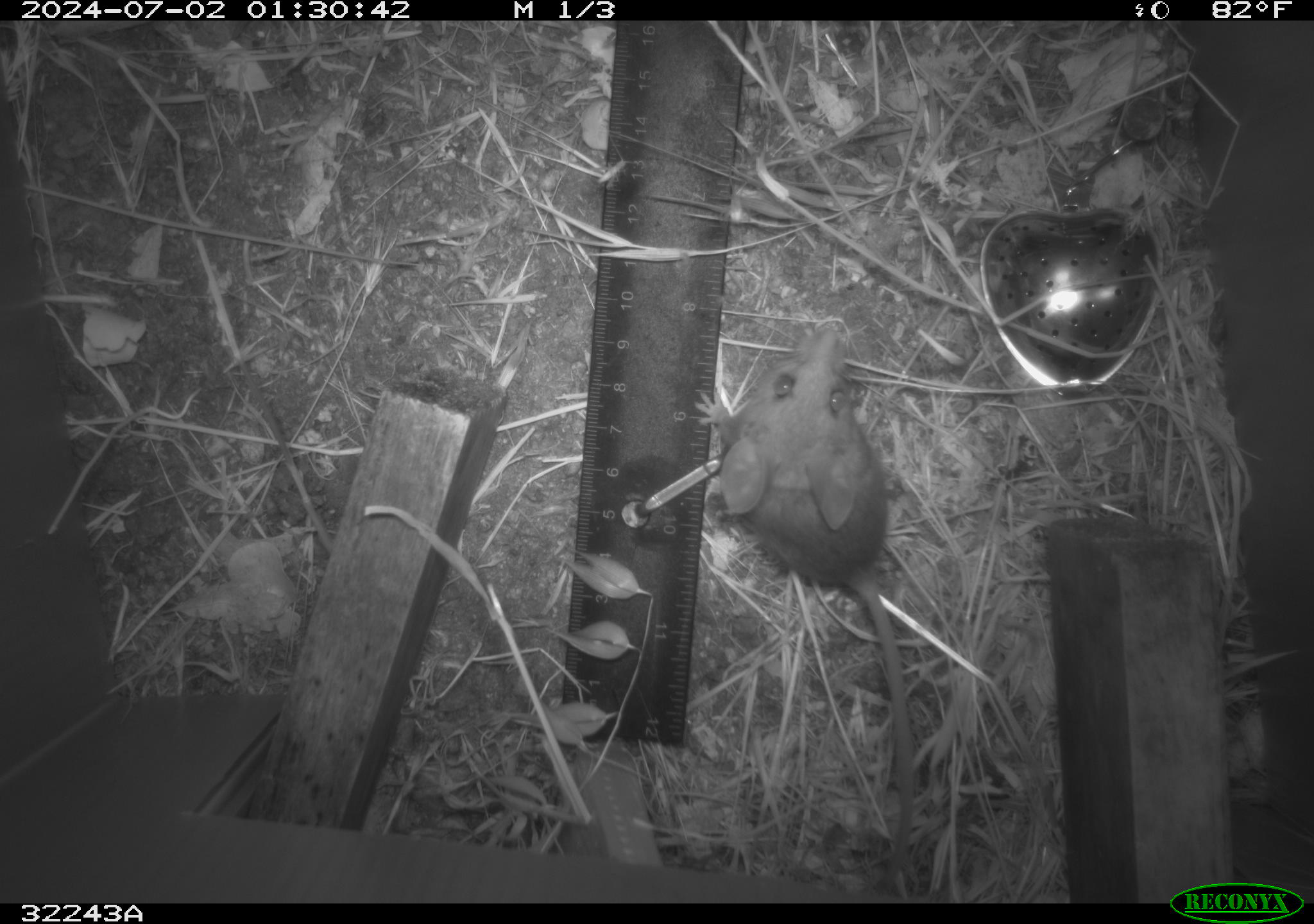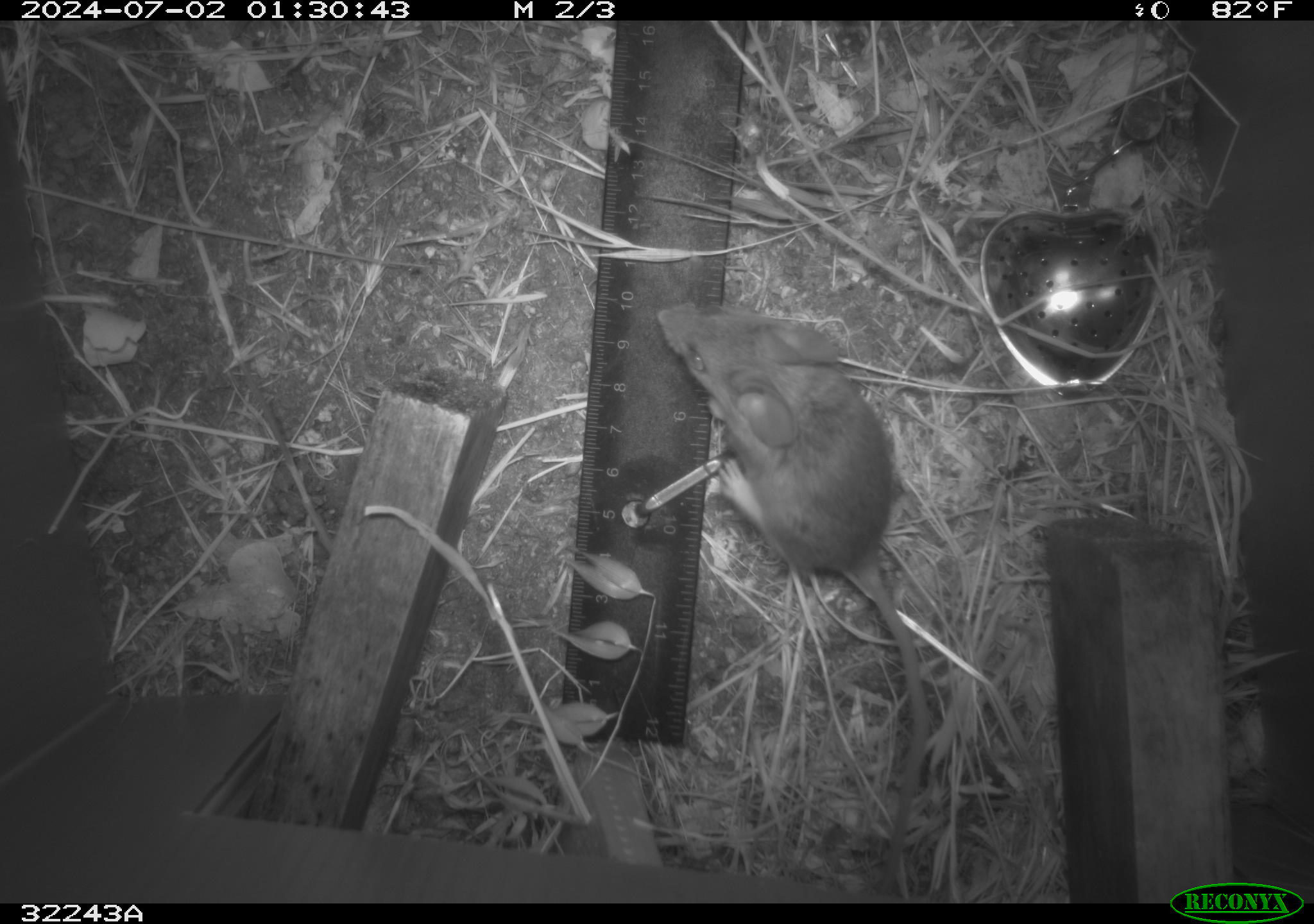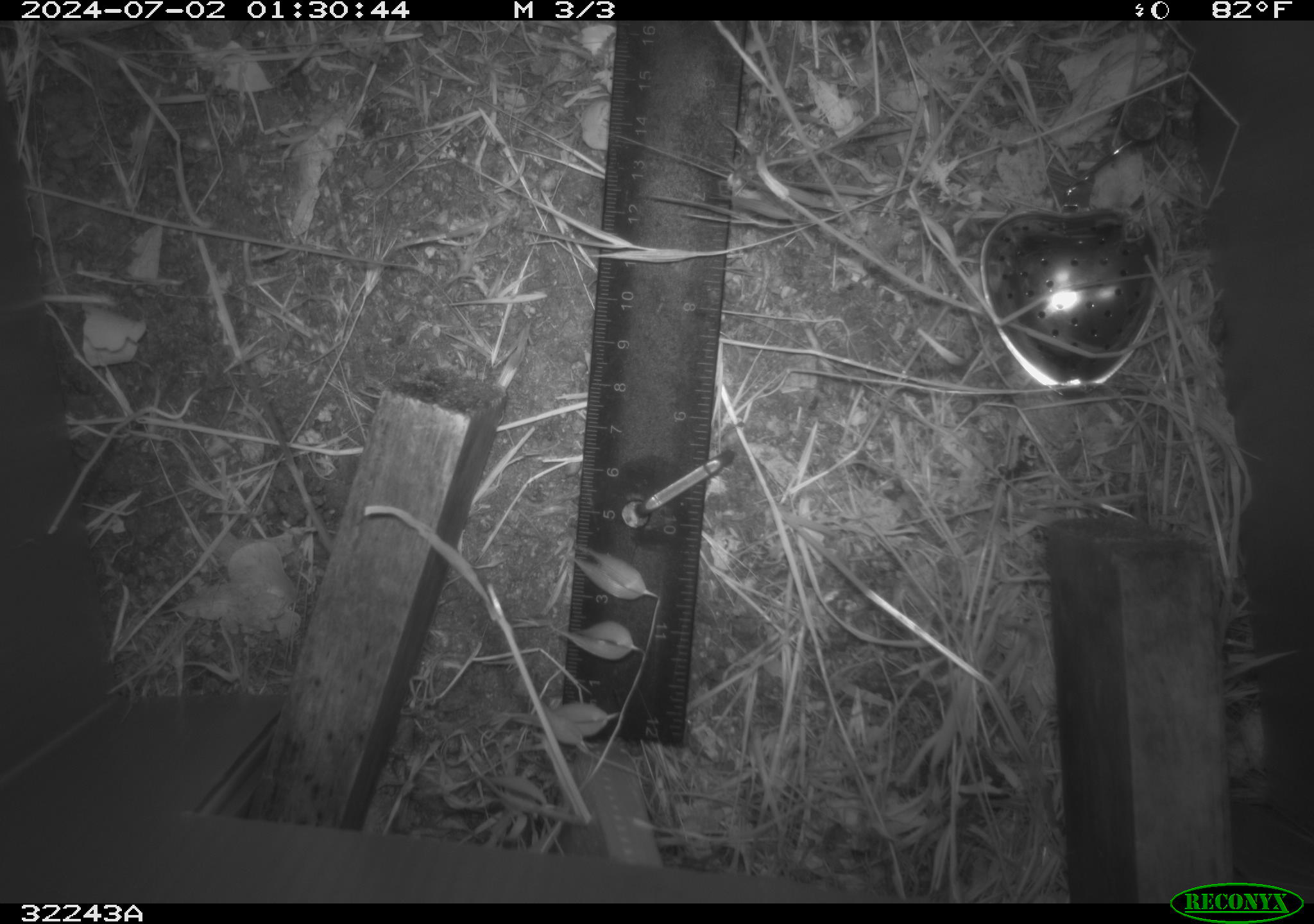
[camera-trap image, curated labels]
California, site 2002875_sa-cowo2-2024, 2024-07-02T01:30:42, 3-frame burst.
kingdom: Animalia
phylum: Chordata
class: Mammalia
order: Rodentia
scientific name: Rodentia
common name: rodent